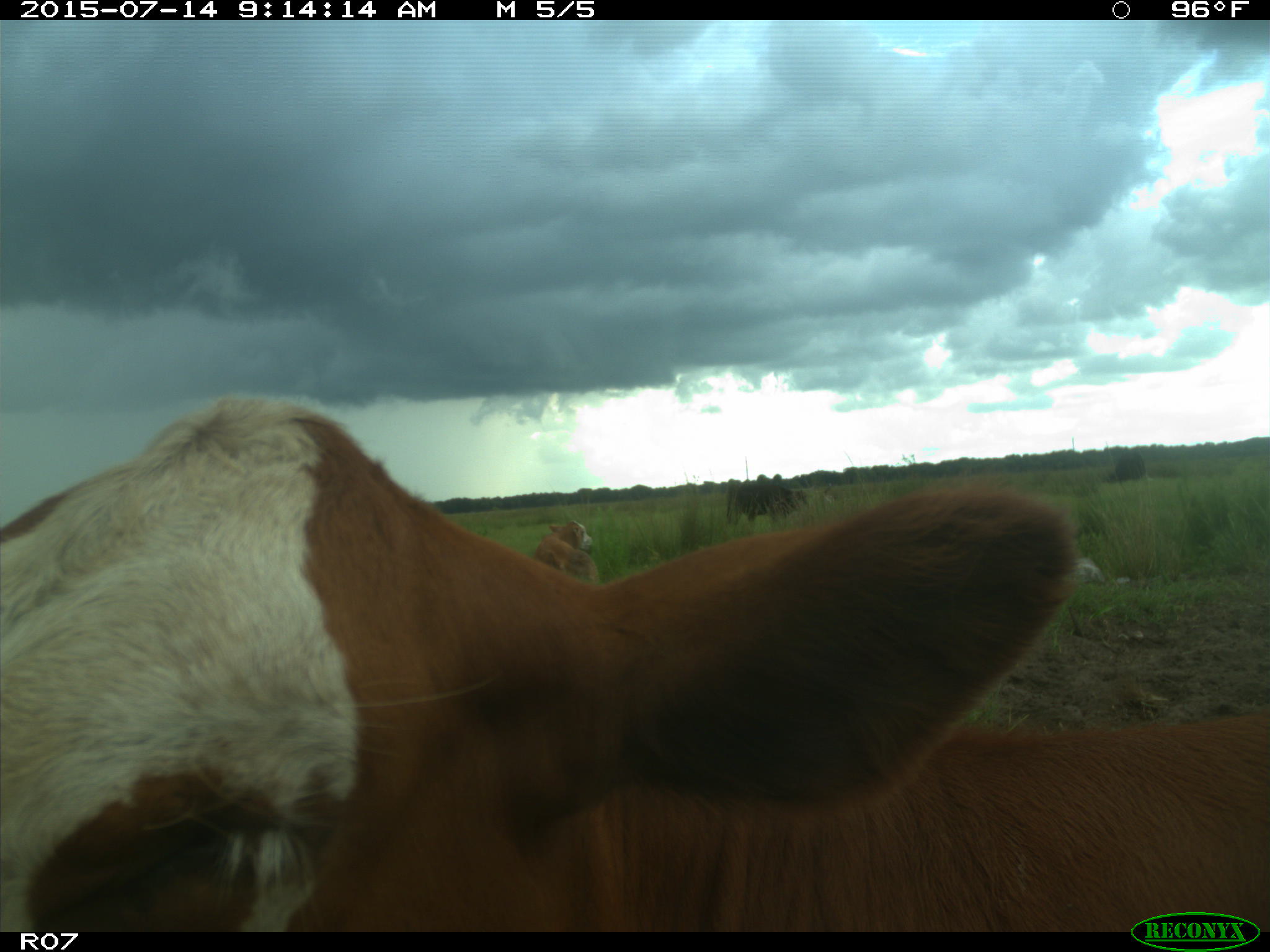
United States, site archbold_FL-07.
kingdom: Animalia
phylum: Chordata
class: Mammalia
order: Artiodactyla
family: Bovidae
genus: Bos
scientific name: Bos taurus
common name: domestic cow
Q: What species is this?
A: Bos taurus (domestic cow).